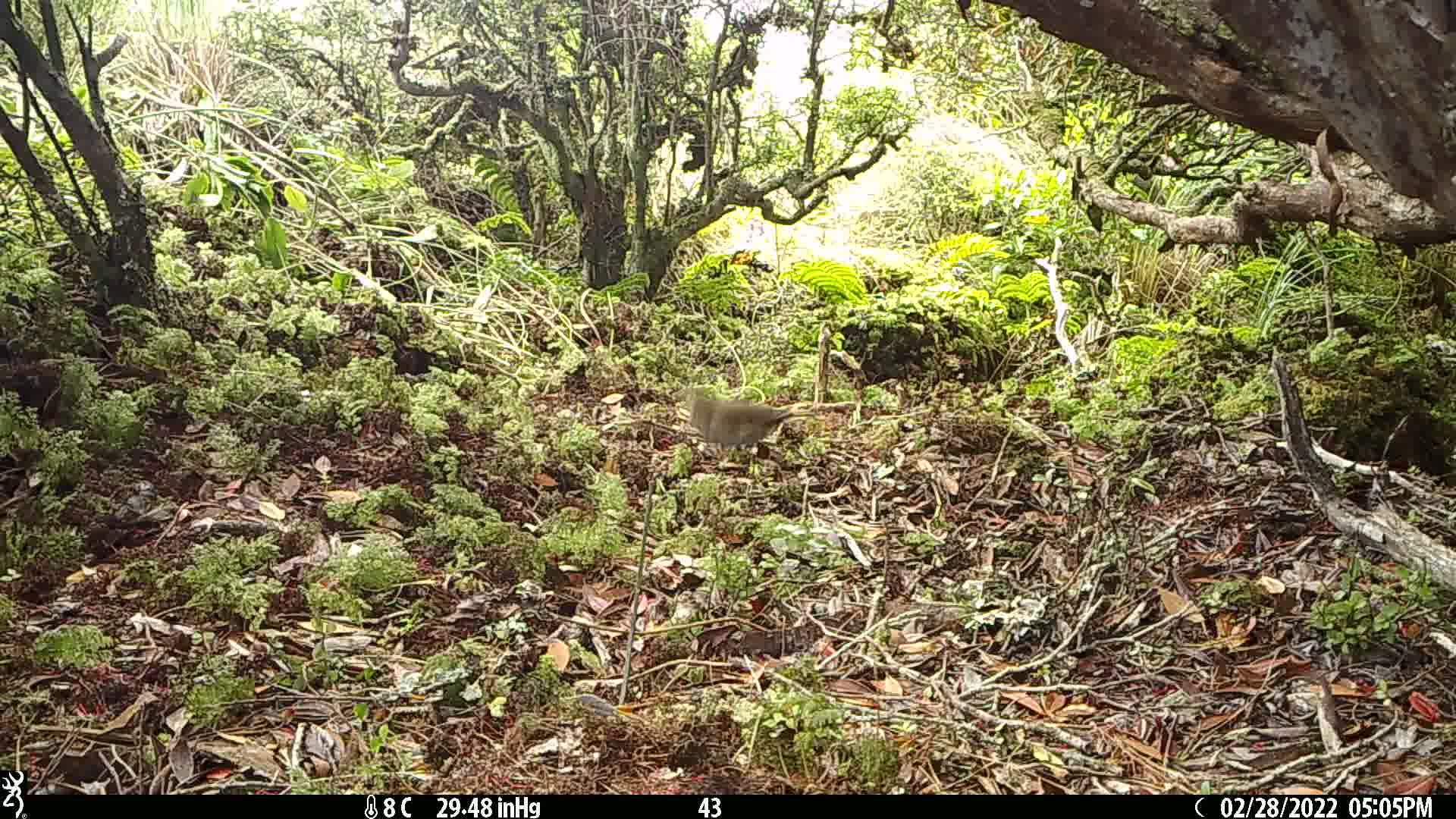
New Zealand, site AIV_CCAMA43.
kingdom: Animalia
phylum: Chordata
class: Aves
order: Passeriformes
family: Turdidae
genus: Turdus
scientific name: Turdus philomelos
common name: song thrush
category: thrush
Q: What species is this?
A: Thrush (song thrush) (Turdus philomelos).